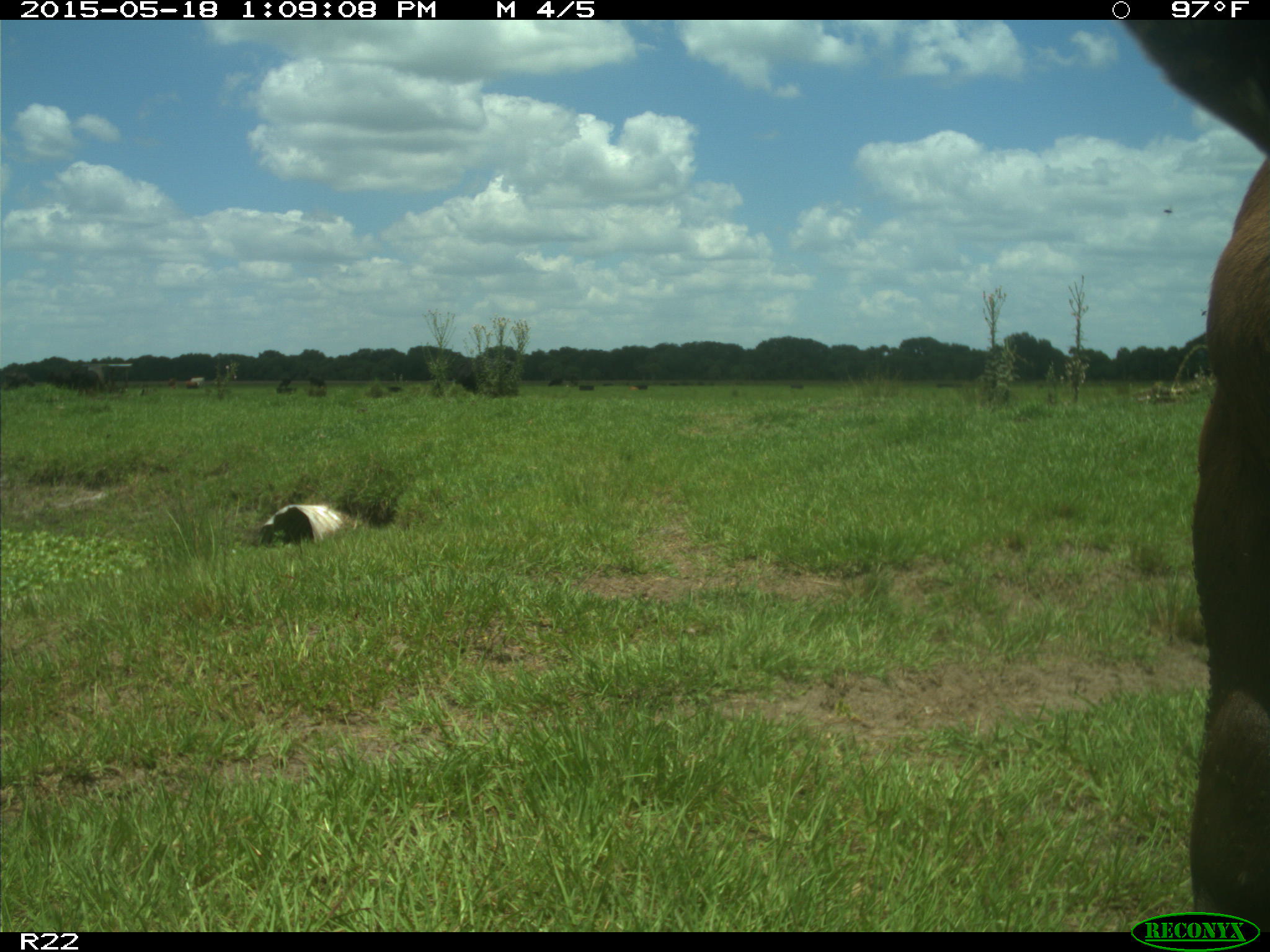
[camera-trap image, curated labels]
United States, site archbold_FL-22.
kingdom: Animalia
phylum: Chordata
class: Mammalia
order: Artiodactyla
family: Bovidae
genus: Bos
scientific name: Bos taurus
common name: domestic cow